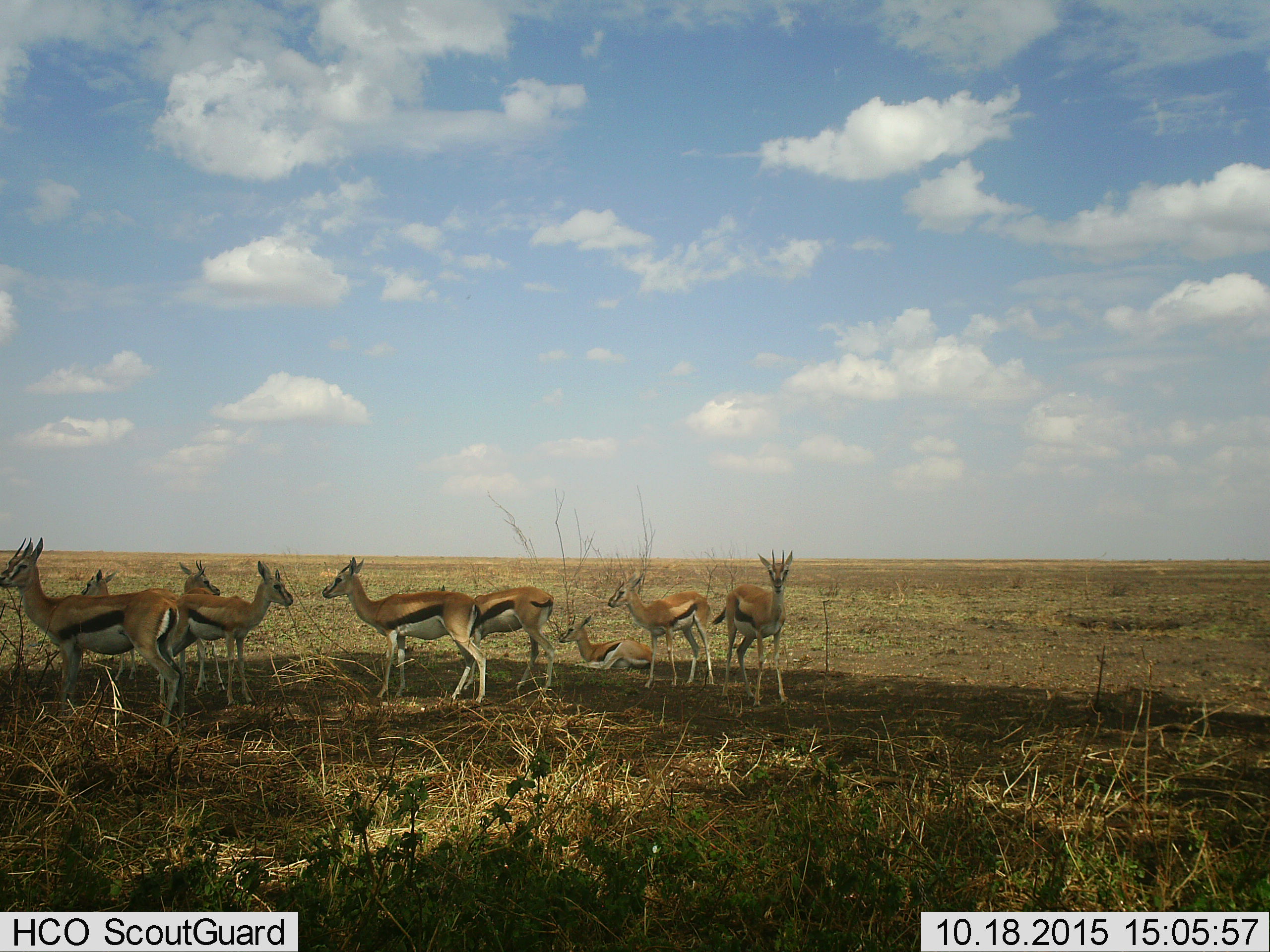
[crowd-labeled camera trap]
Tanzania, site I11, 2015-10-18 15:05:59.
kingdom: Animalia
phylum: Chordata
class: Mammalia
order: Artiodactyla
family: Bovidae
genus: Eudorcas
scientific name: Eudorcas thomsonii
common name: thomson's gazelle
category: gazellethomsons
Gazellethomsons (thomson's gazelle) (Eudorcas thomsonii), count 9. Behavior (volunteer vote fractions): standing 100%, resting 90%, moving 10%, interacting 0%. Young present (vote fraction): 10%. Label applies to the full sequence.